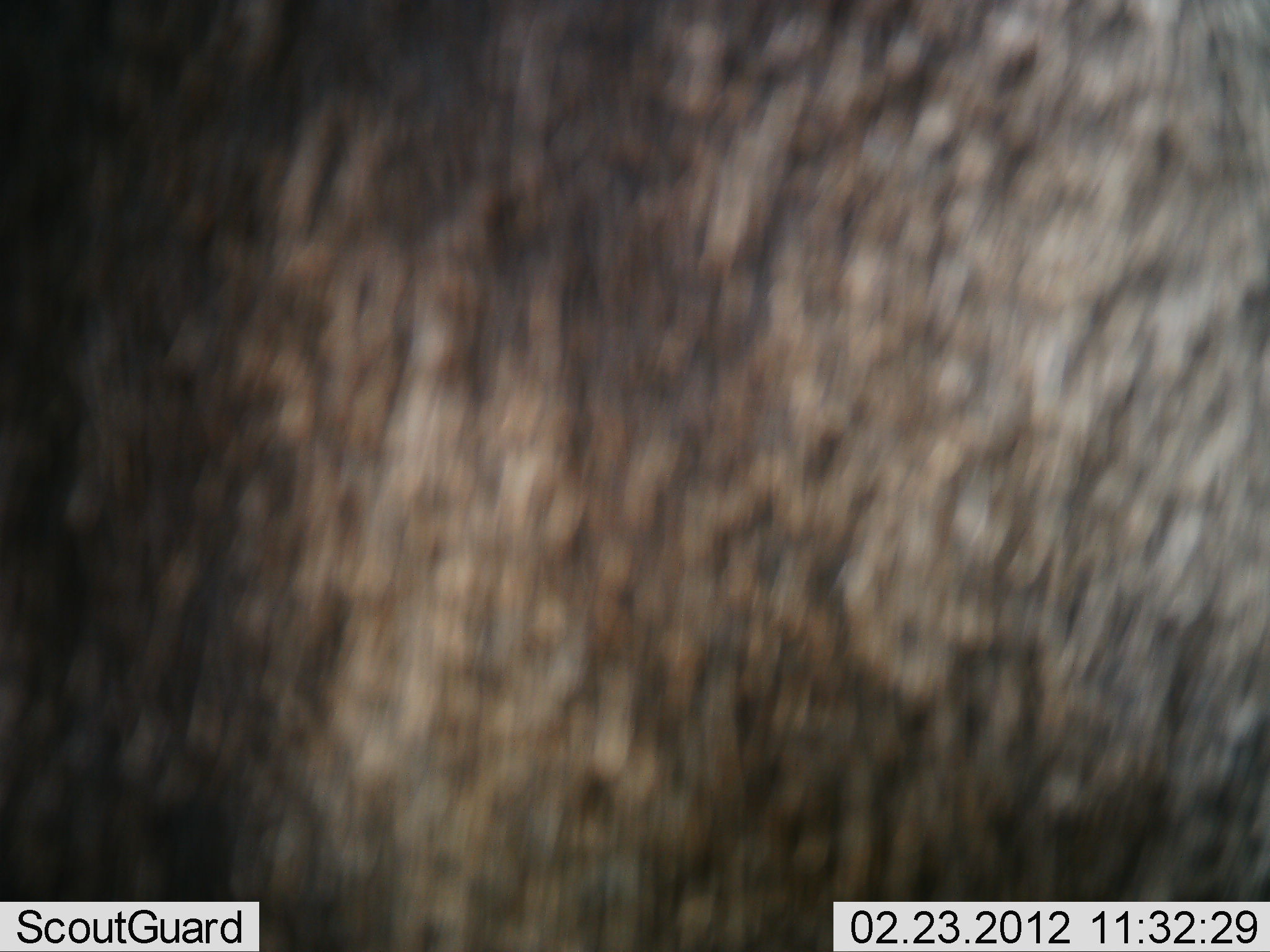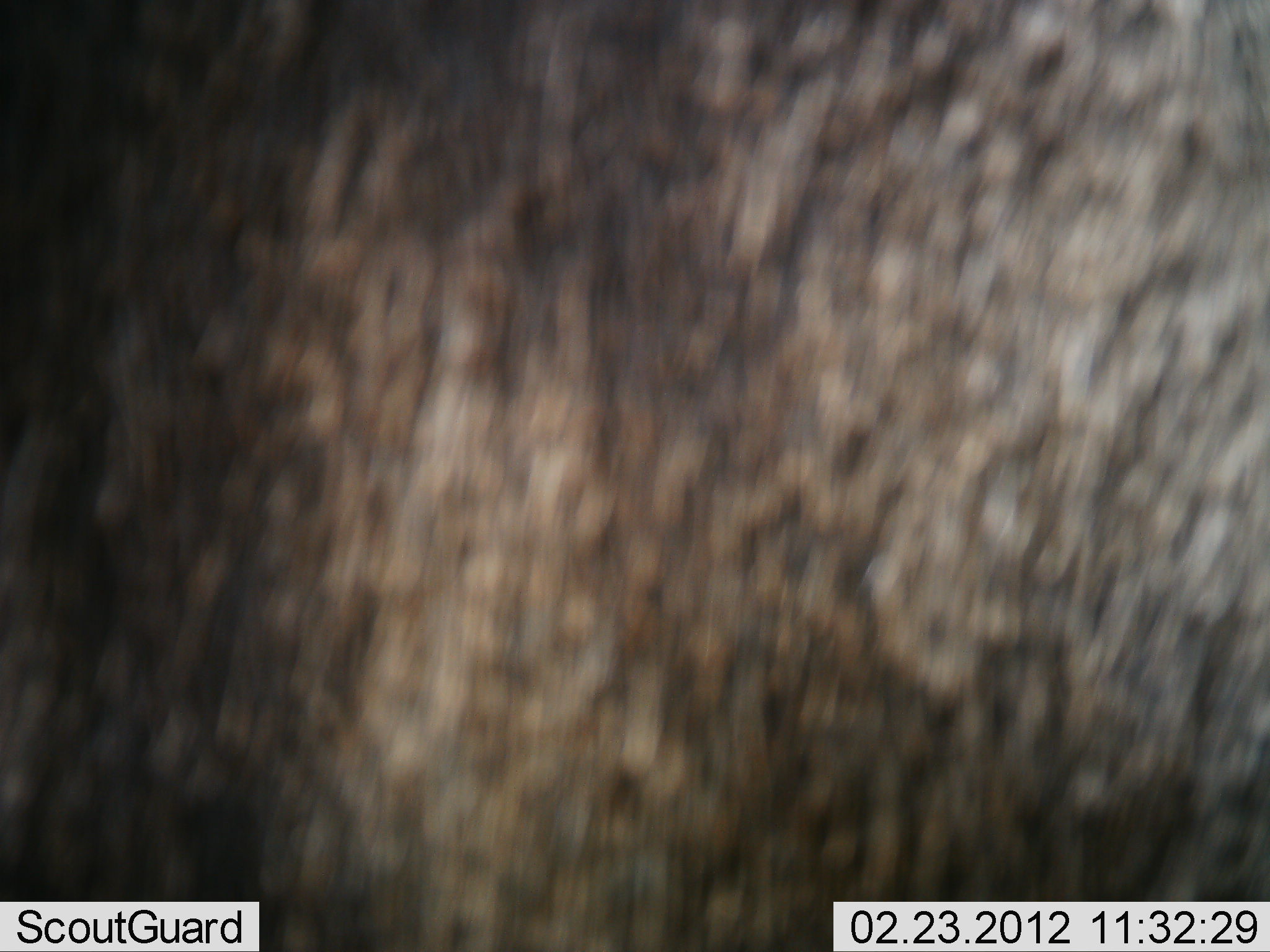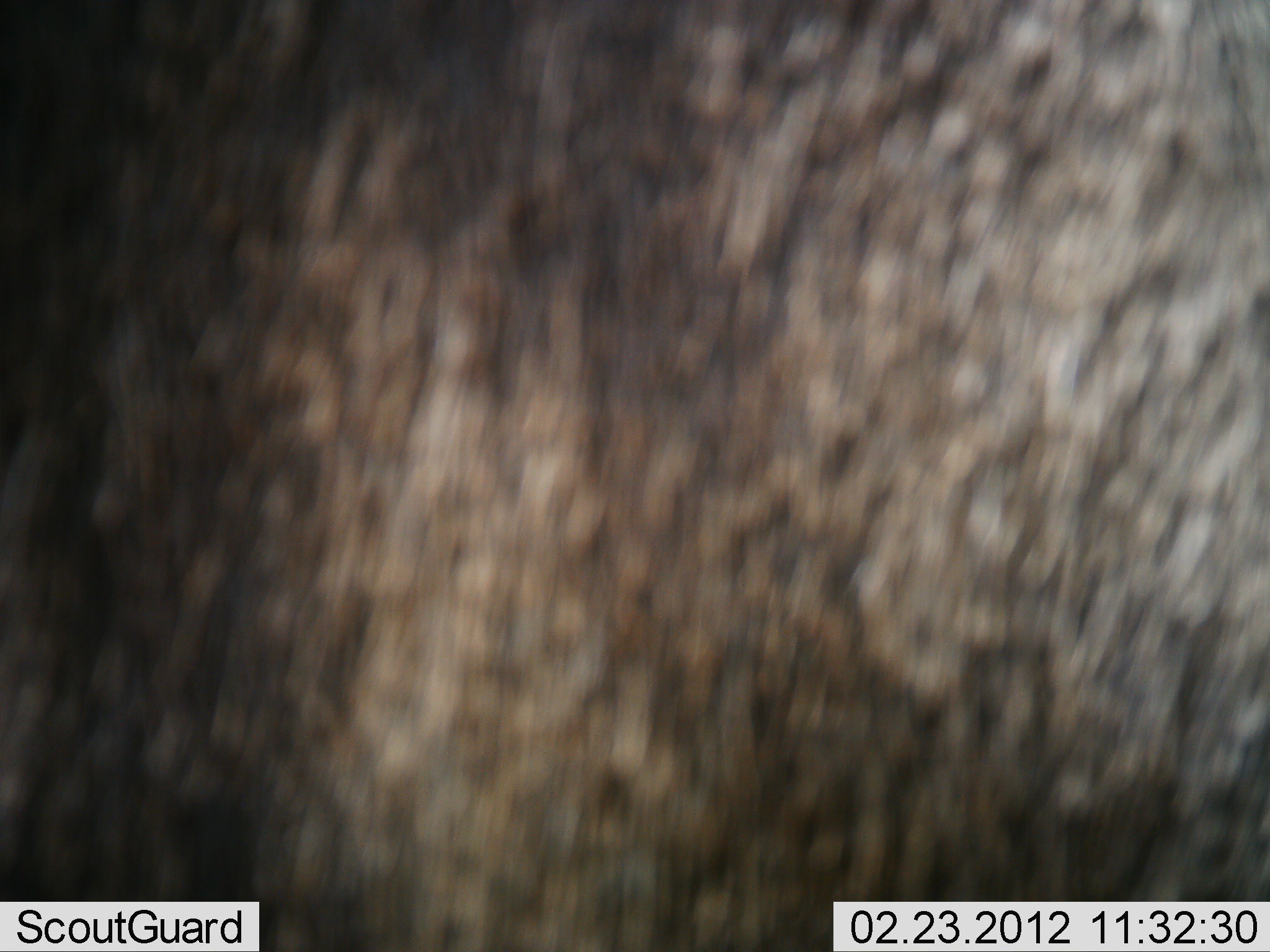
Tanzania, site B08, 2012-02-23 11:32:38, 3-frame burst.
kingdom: Animalia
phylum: Chordata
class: Mammalia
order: Artiodactyla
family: Bovidae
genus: Connochaetes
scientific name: Connochaetes taurinus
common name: blue wildebeest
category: wildebeest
Wildebeest (blue wildebeest) (Connochaetes taurinus), count 1. Behavior (volunteer vote fractions): standing 100%, resting 0%, moving 0%, interacting 0%. Young present (vote fraction): 0%. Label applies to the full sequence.